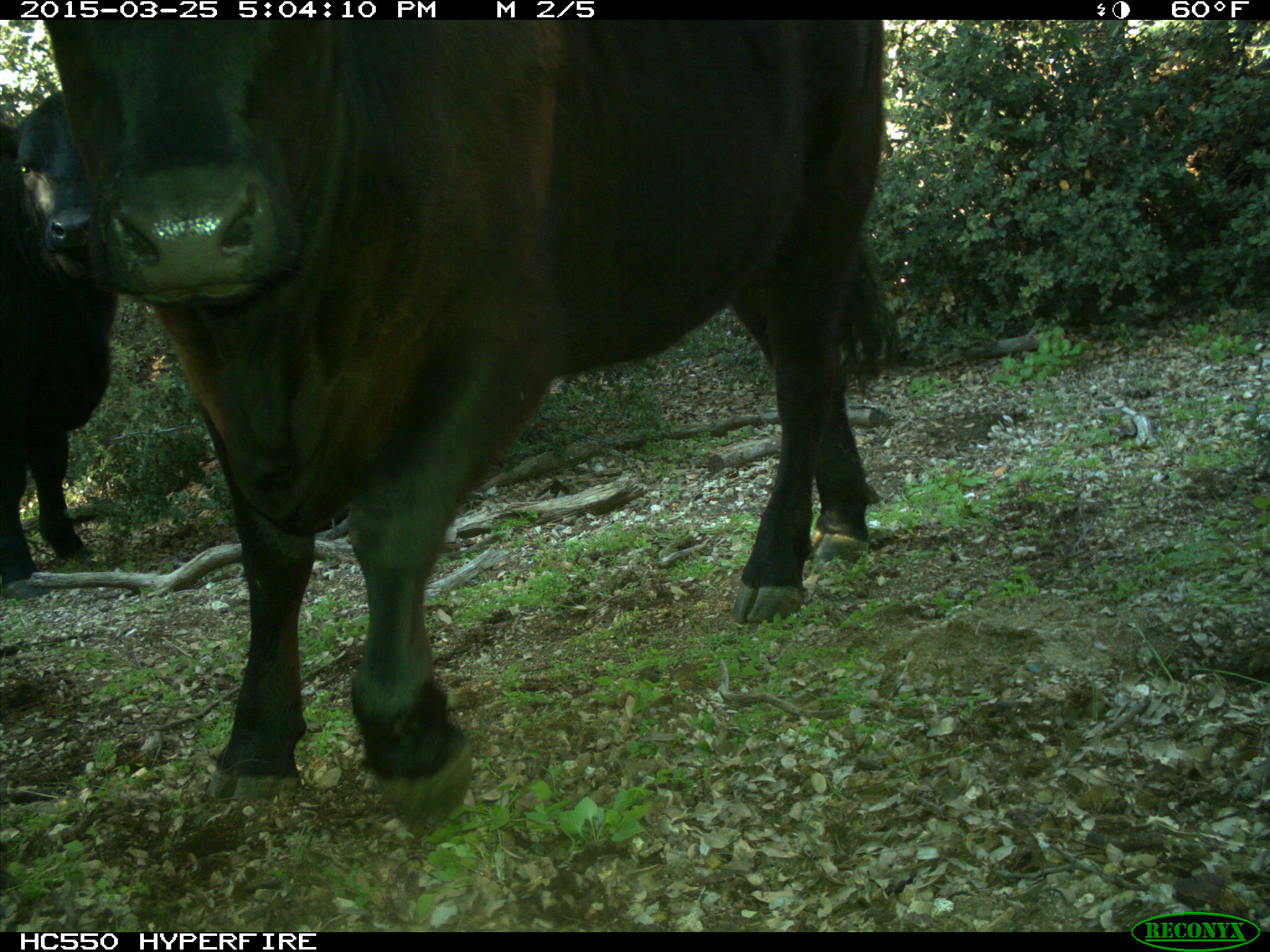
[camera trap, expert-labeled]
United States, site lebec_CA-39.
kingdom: Animalia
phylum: Chordata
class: Mammalia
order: Artiodactyla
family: Bovidae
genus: Bos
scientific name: Bos taurus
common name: domestic cow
Bos taurus (domestic cow).